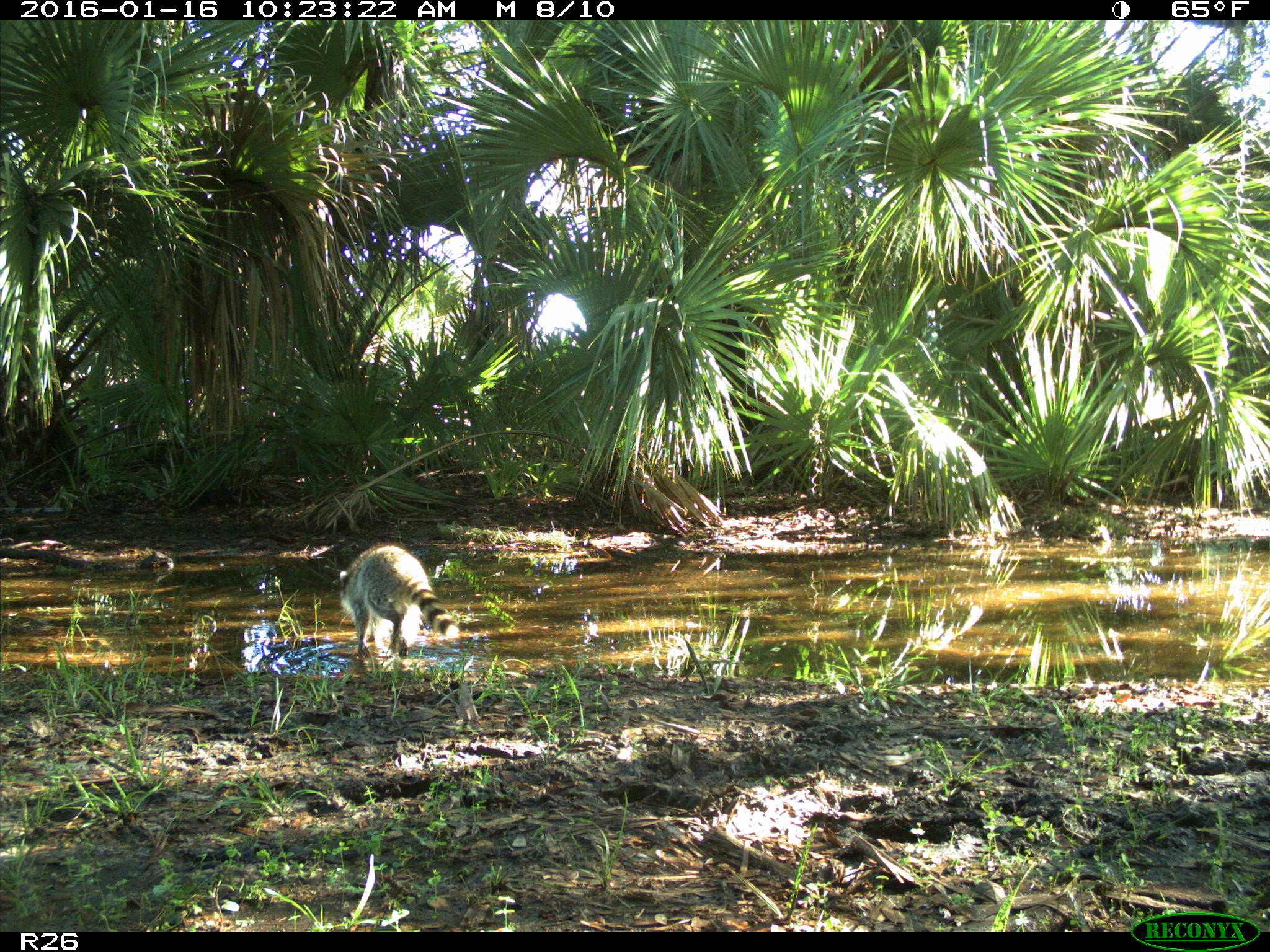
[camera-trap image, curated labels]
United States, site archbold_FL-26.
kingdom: Animalia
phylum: Chordata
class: Mammalia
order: Carnivora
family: Procyonidae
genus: Procyon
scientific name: Procyon lotor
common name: common raccoon